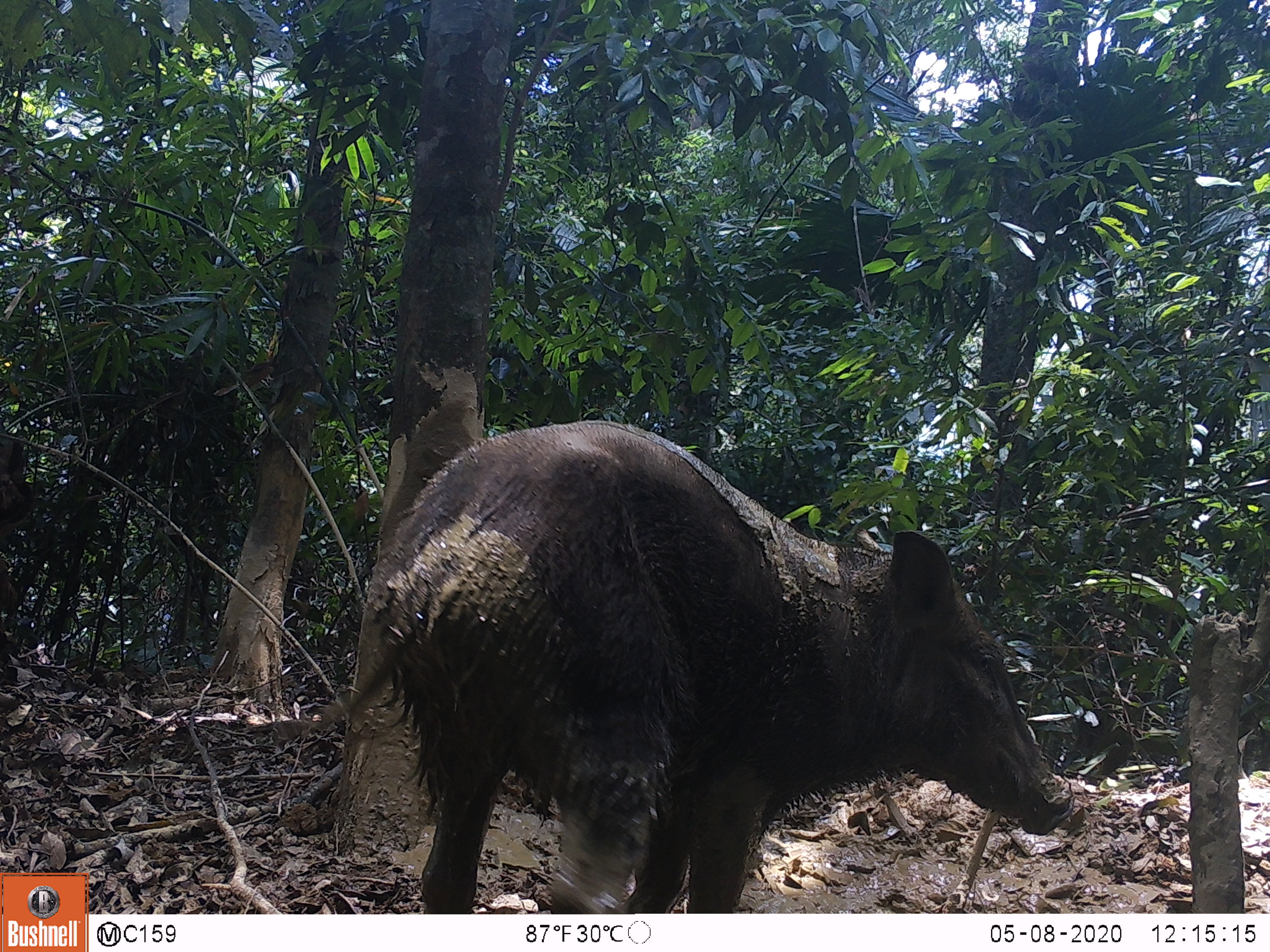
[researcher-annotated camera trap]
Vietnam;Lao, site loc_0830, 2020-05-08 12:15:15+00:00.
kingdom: Animalia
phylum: Chordata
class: Mammalia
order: Artiodactyla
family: Suidae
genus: Sus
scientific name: Sus scrofa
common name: eurasian wild pig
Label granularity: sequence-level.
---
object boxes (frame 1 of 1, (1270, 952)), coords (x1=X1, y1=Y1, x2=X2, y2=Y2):
eurasian wild pig: (x1=365, y1=419, x2=1073, y2=914)